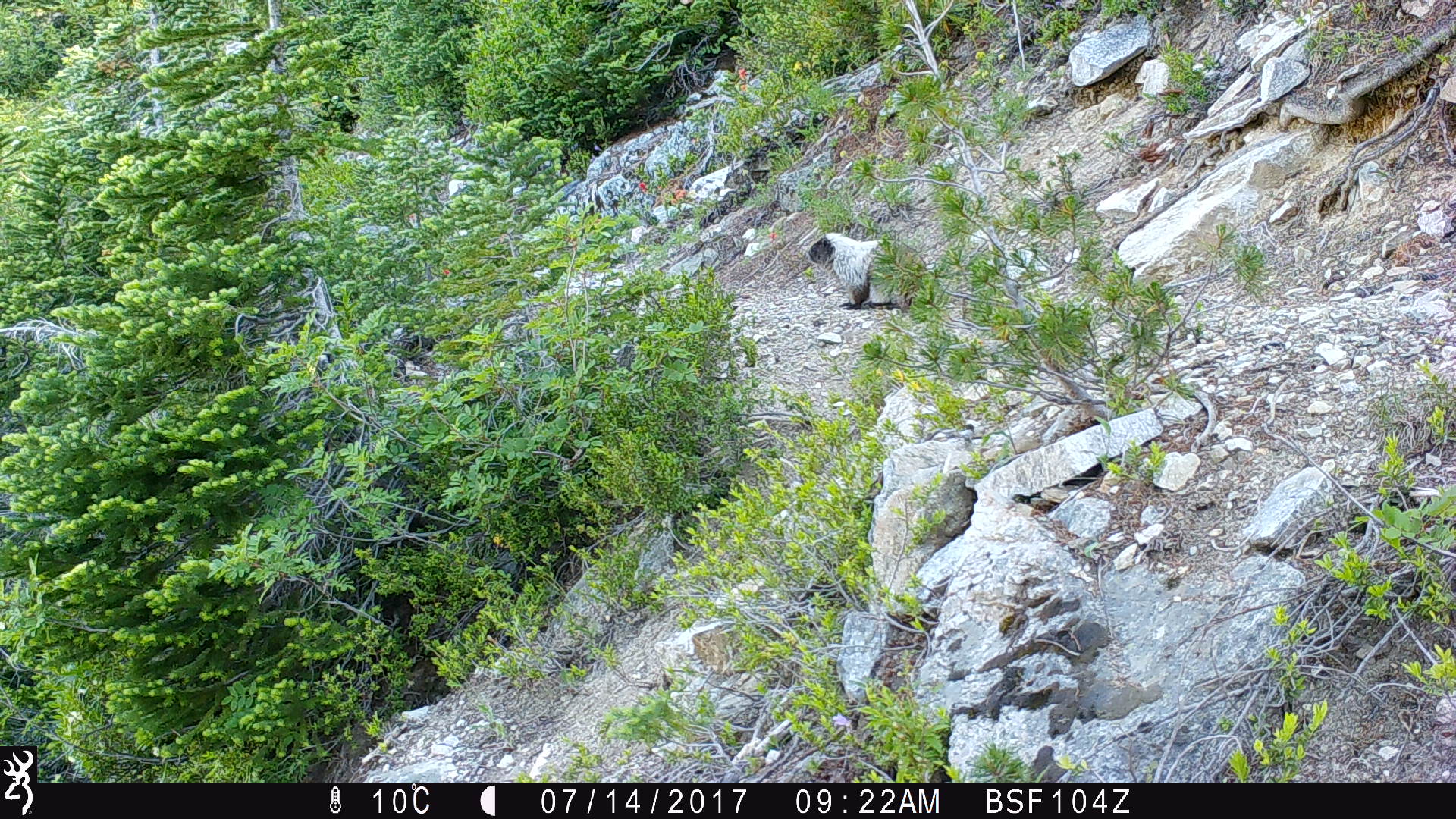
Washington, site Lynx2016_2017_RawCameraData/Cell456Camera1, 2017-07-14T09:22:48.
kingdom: Animalia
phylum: Chordata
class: Mammalia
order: Rodentia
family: Sciuridae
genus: Marmota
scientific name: Marmota caligata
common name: hoary marmot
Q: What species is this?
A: Marmota caligata (hoary marmot).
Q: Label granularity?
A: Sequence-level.